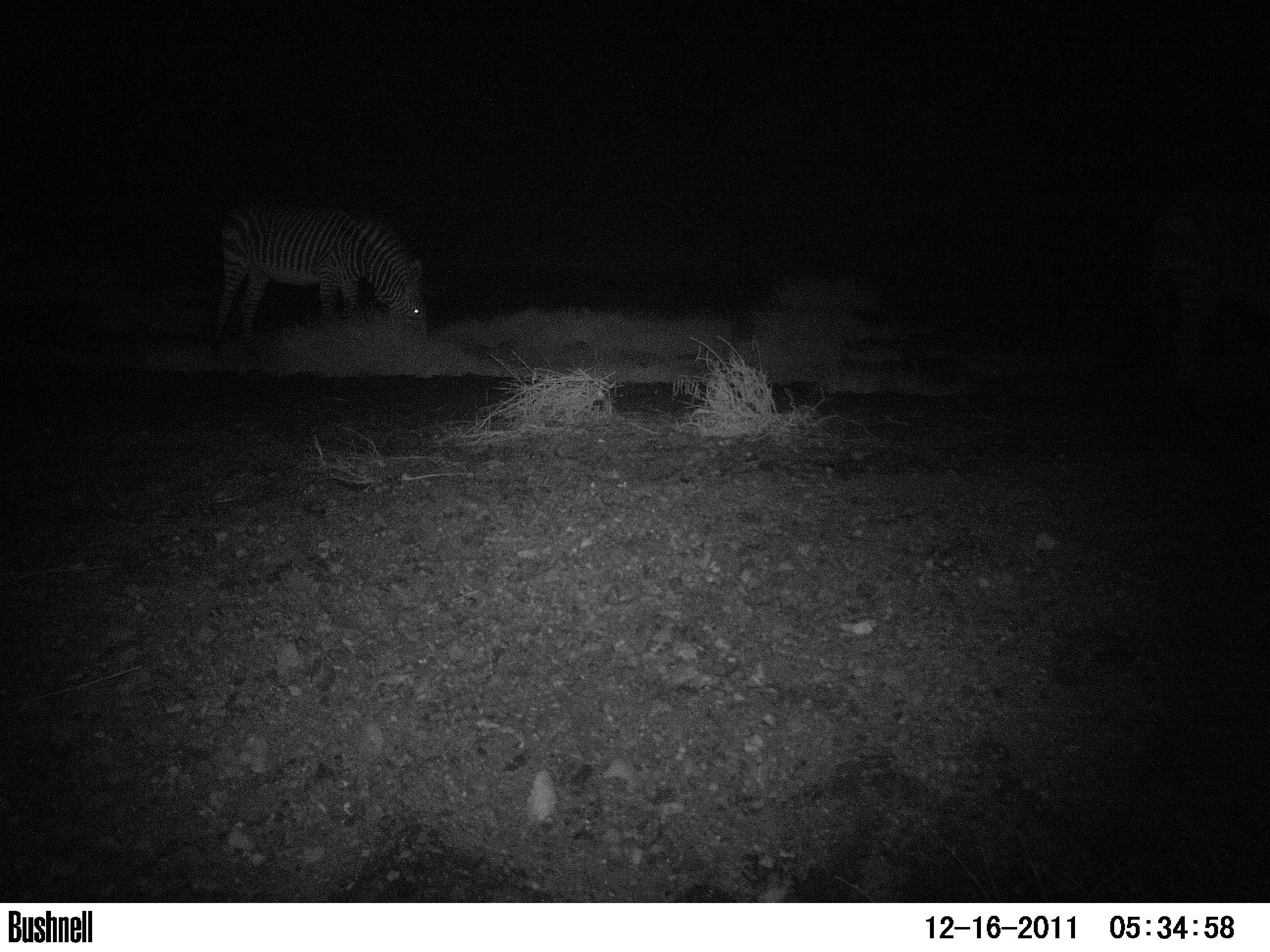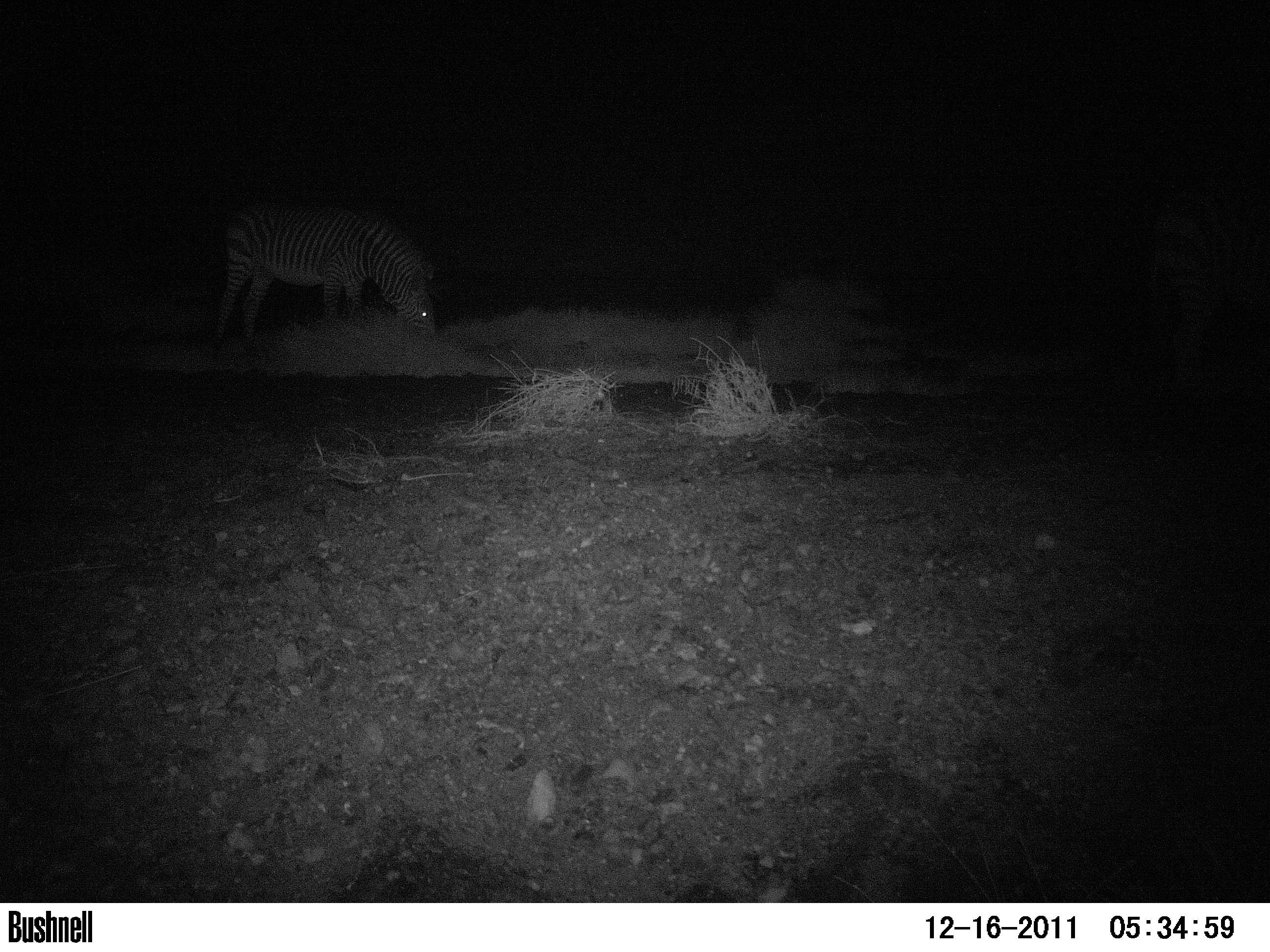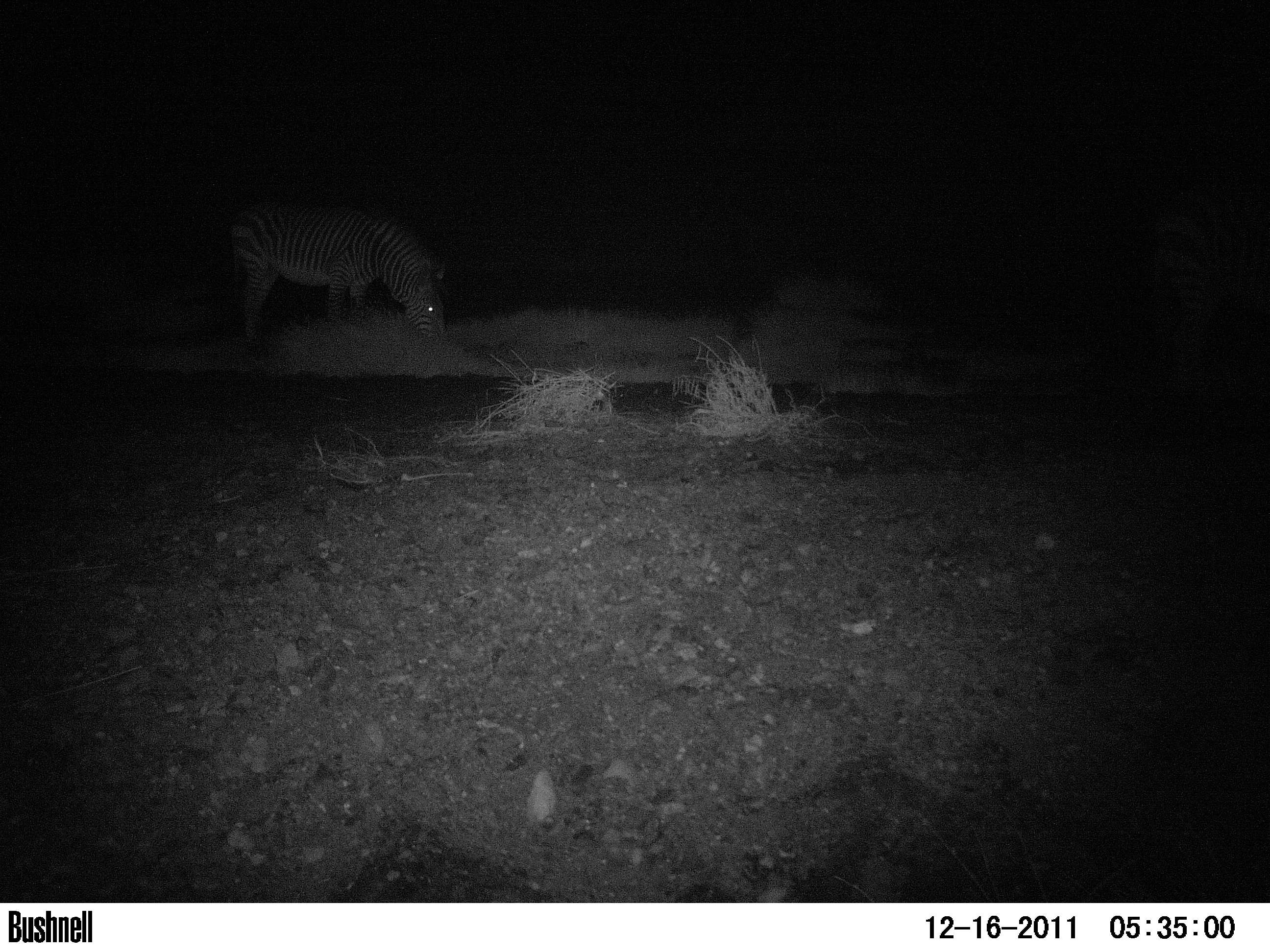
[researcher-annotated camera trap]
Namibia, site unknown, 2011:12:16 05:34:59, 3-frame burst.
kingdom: Animalia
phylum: Chordata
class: Mammalia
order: Perissodactyla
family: Equidae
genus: Equus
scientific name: Equus zebra hartmannae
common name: hartmann's mountain zebra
Equus zebra hartmannae (hartmann's mountain zebra).